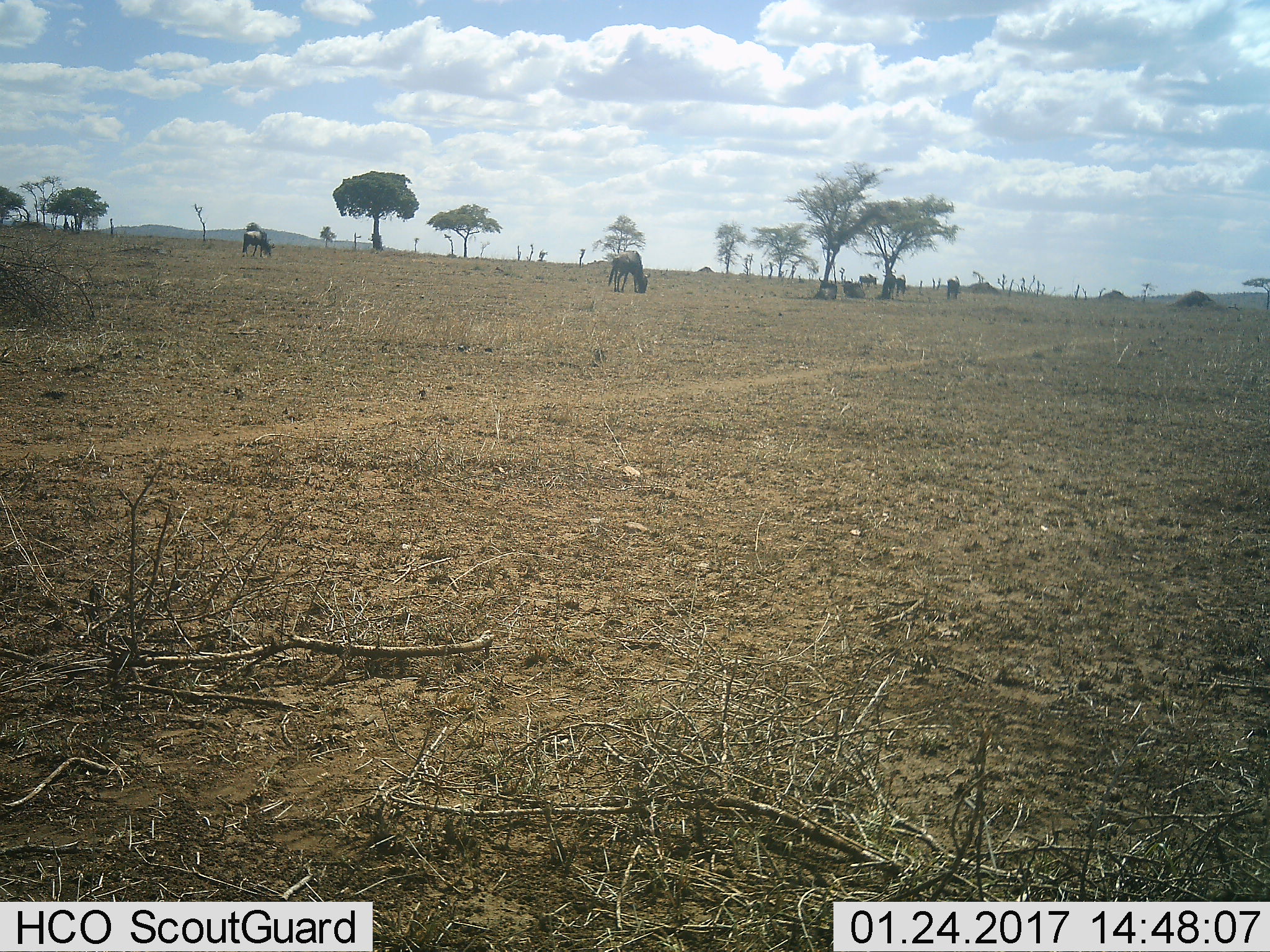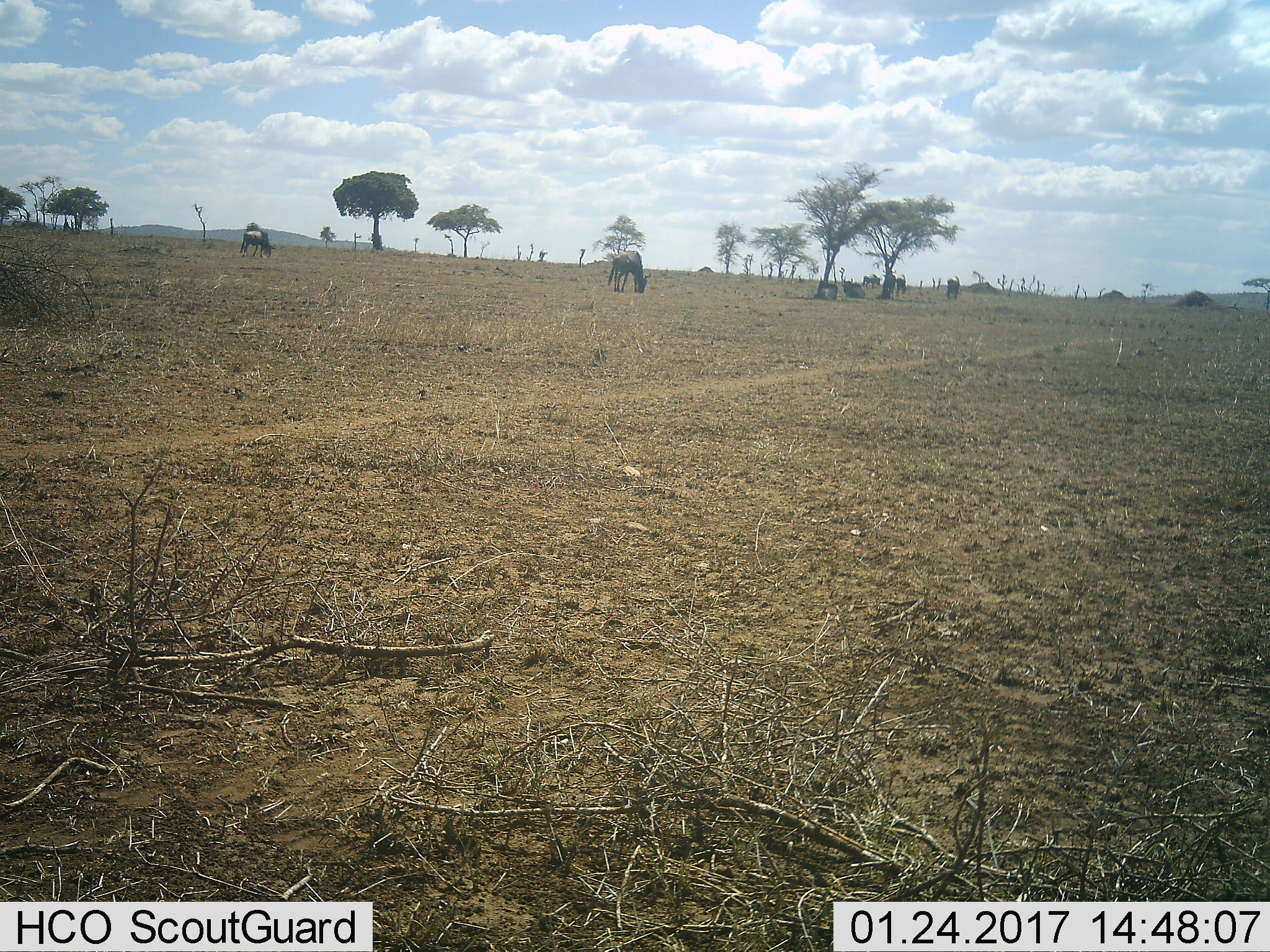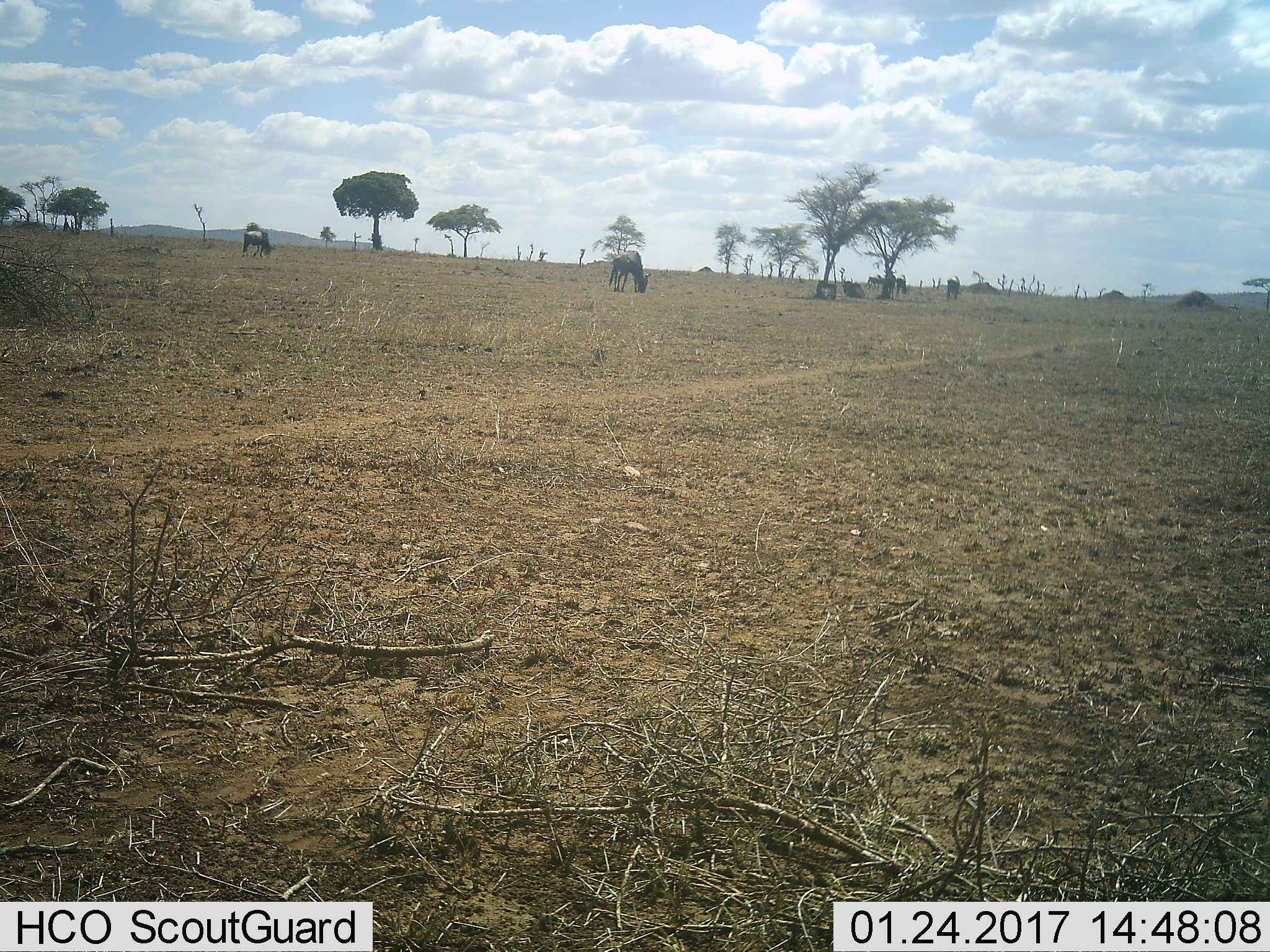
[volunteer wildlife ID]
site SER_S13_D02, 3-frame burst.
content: unidentified animal